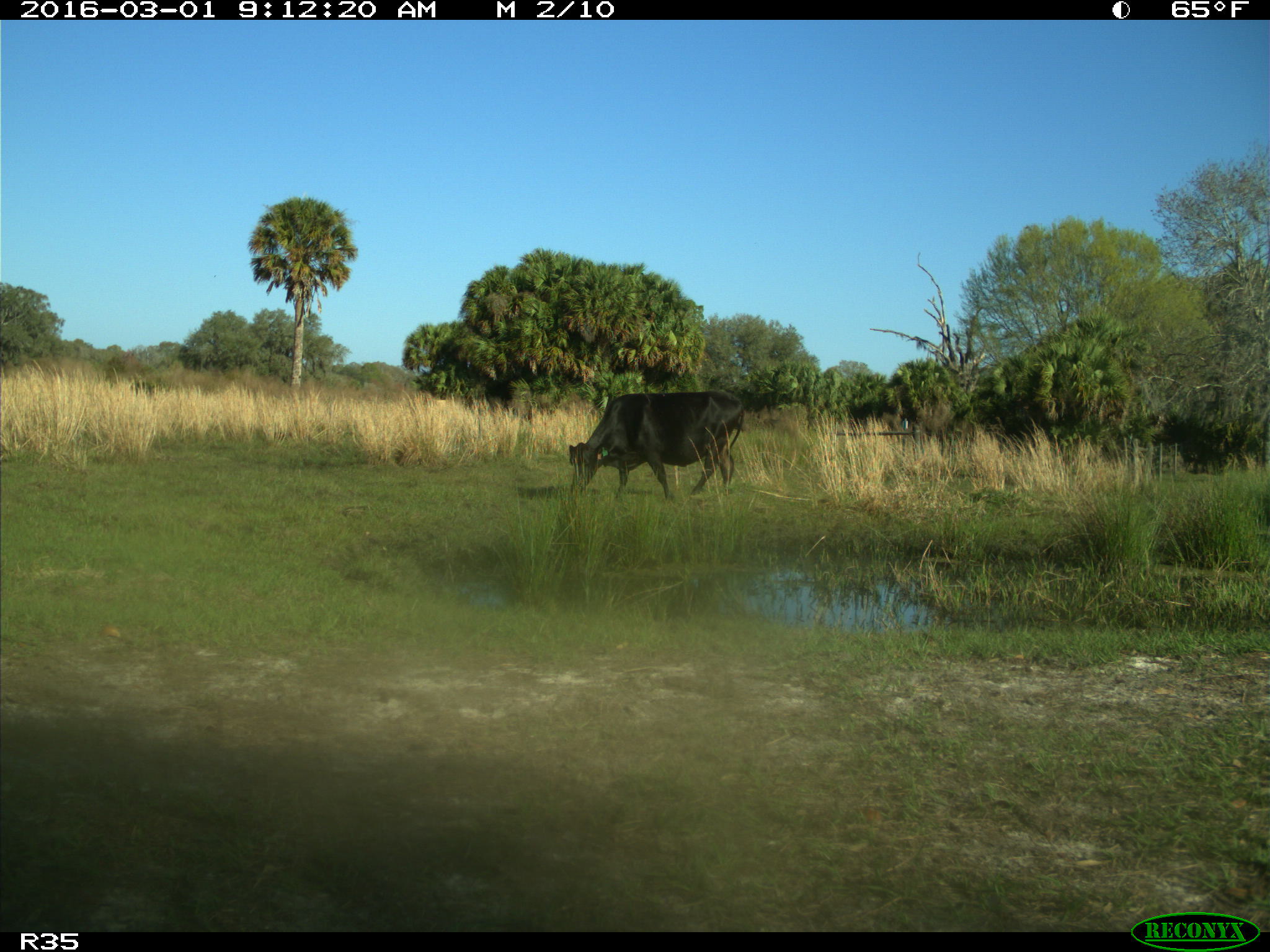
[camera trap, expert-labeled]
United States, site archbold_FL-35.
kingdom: Animalia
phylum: Chordata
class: Mammalia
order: Artiodactyla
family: Bovidae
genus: Bos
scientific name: Bos taurus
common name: domestic cow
Bos taurus (domestic cow).